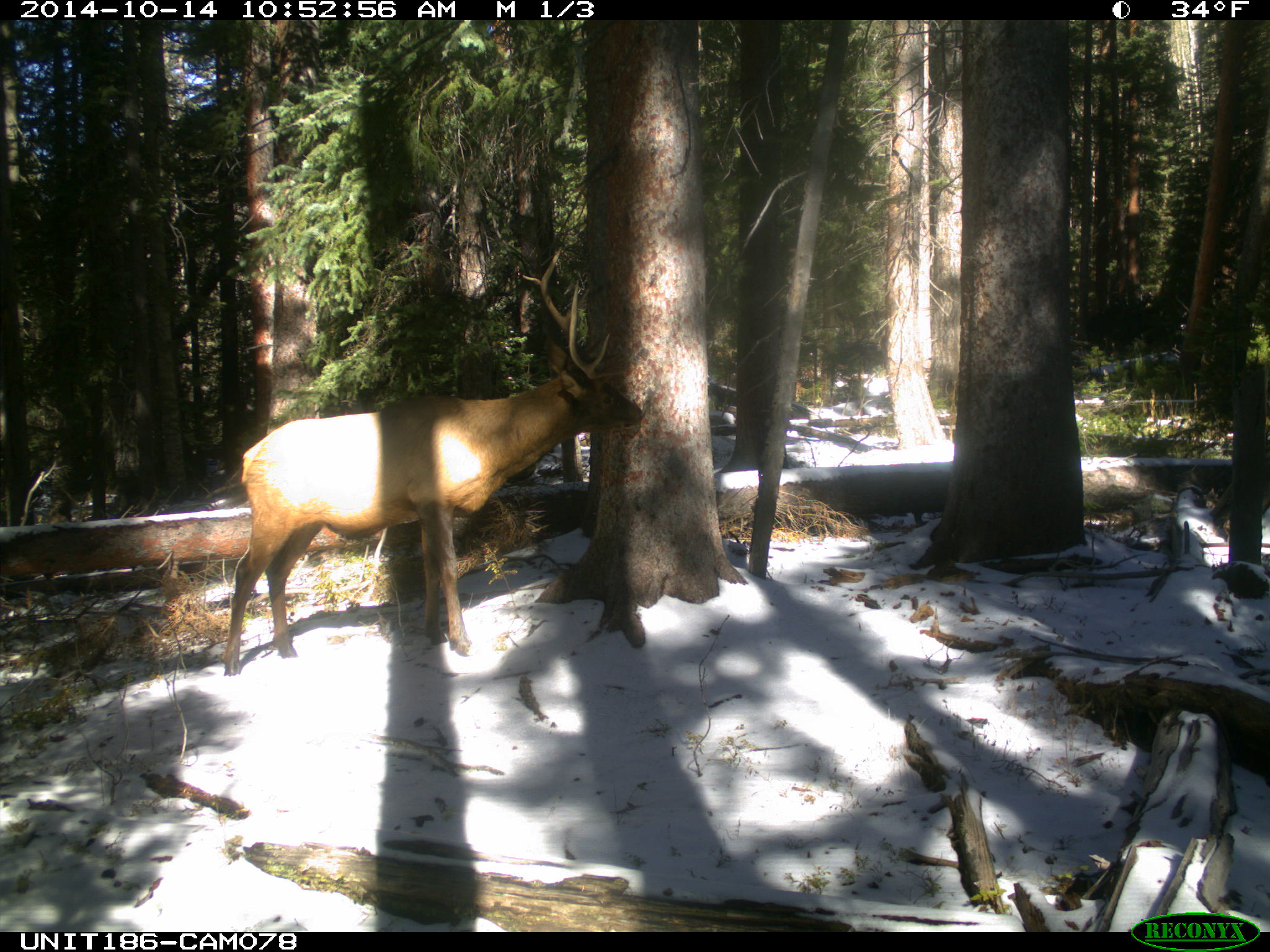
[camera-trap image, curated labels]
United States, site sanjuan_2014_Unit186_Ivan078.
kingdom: Animalia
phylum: Chordata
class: Mammalia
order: Artiodactyla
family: Cervidae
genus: Cervus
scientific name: Cervus elaphus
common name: red deer